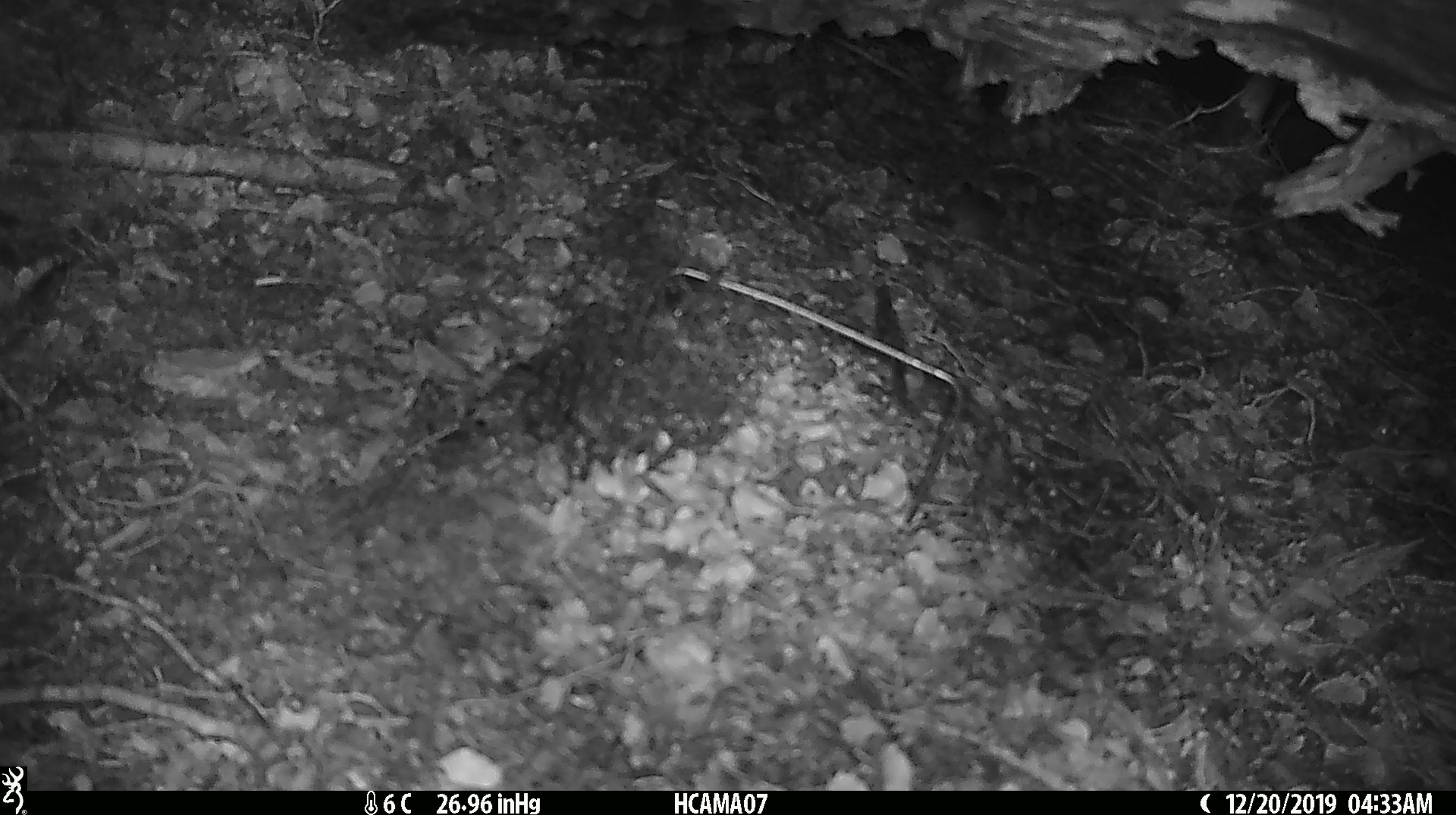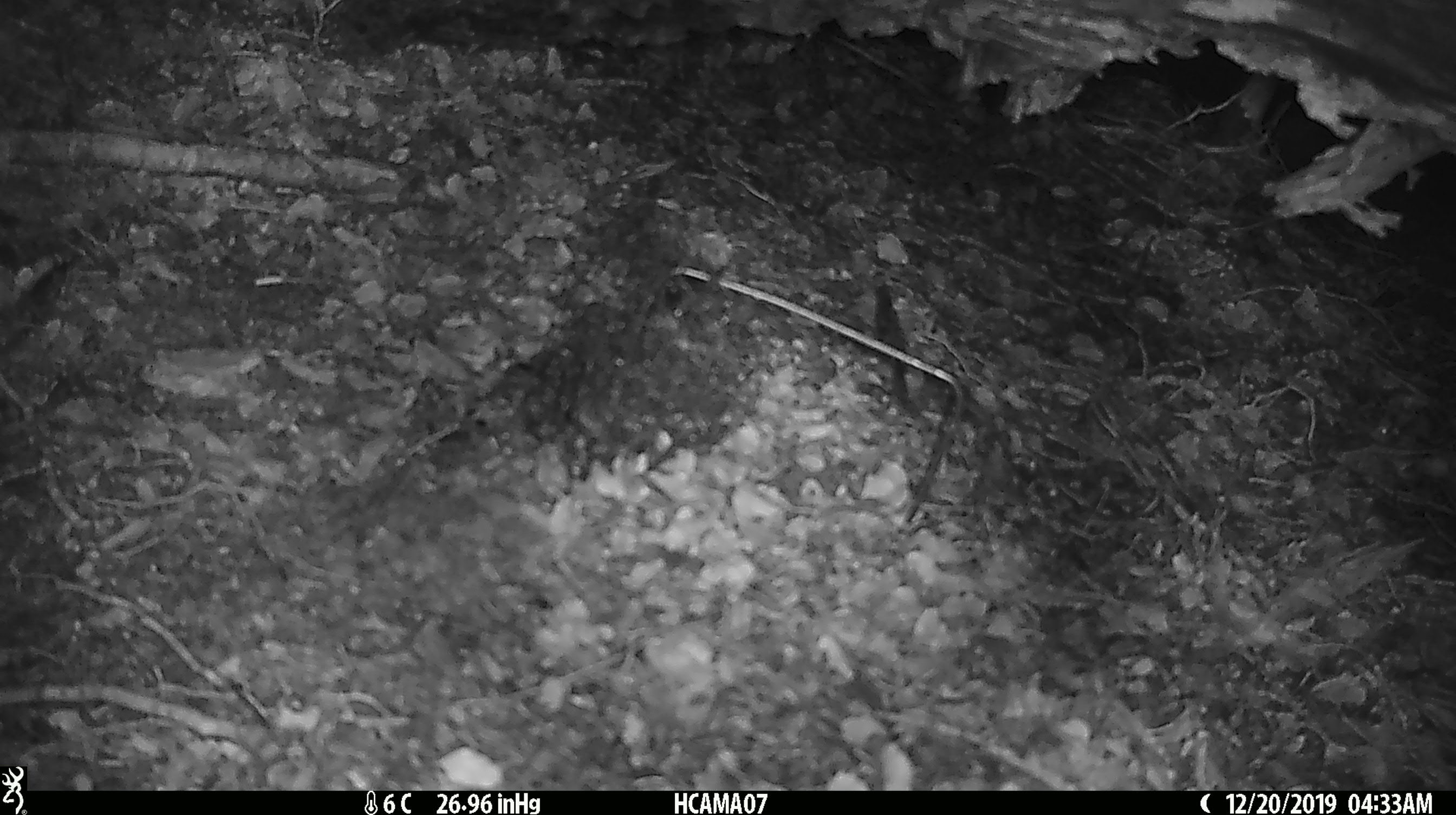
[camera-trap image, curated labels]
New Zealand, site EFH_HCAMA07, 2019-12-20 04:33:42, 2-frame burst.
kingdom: Animalia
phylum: Chordata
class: Mammalia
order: Rodentia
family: Muridae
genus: Mus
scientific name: Mus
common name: mouse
Mouse (Mus).